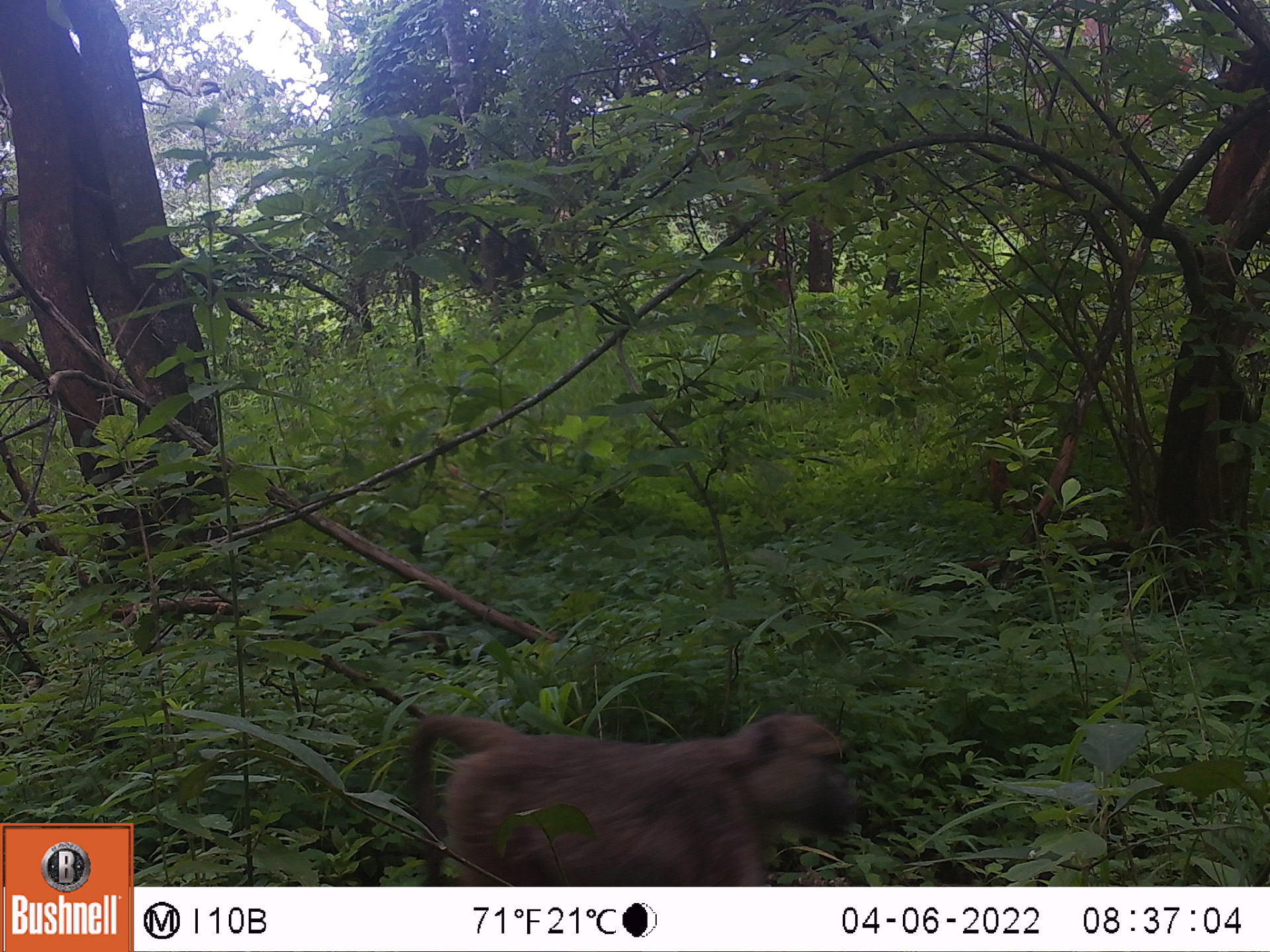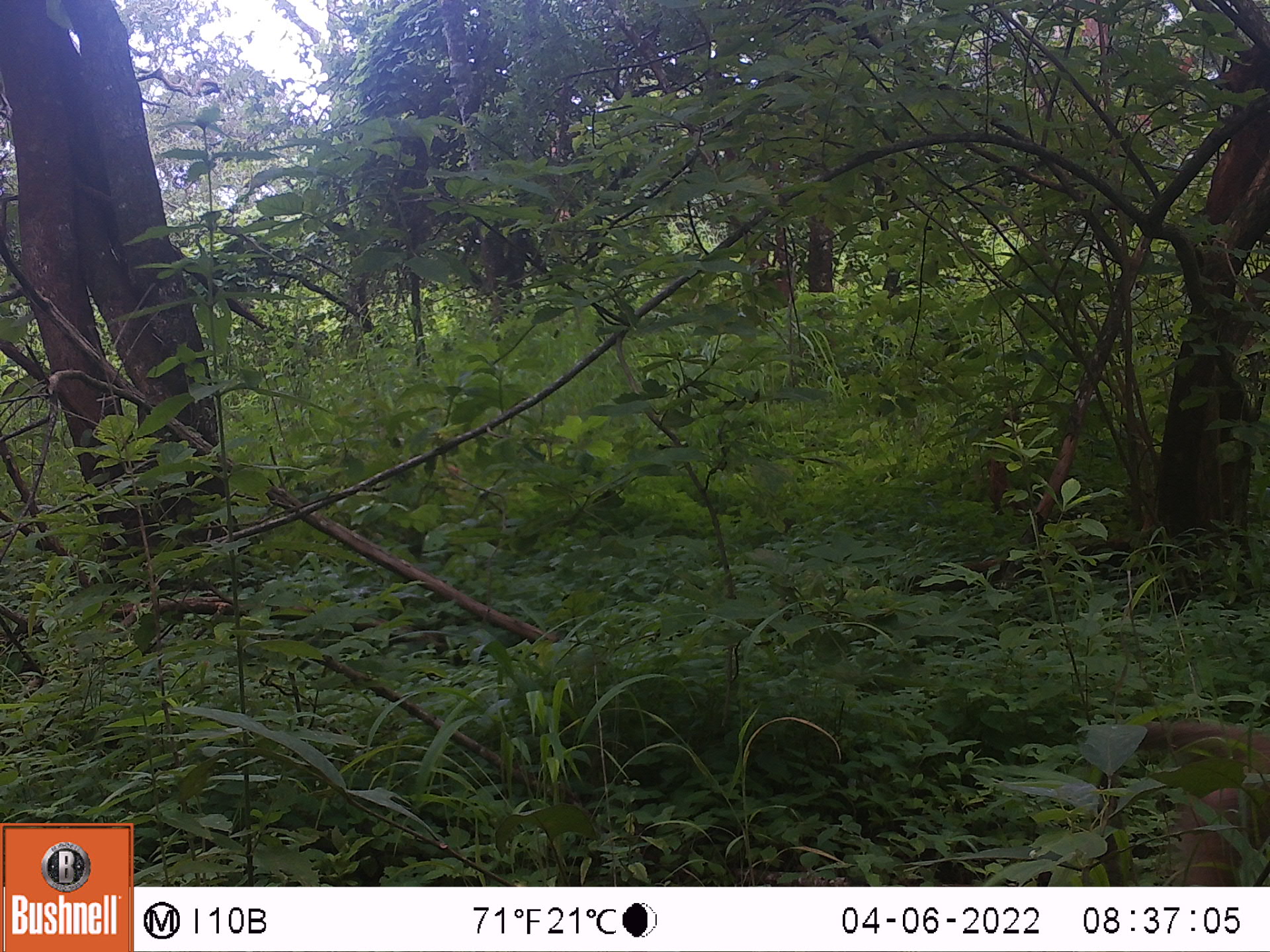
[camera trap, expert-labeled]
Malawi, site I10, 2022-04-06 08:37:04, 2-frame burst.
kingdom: Animalia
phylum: Chordata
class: Mammalia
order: Primates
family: Cercopithecidae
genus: Papio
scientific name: Papio cynocephalus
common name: yellow baboon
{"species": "yellow baboon (Papio cynocephalus)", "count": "1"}